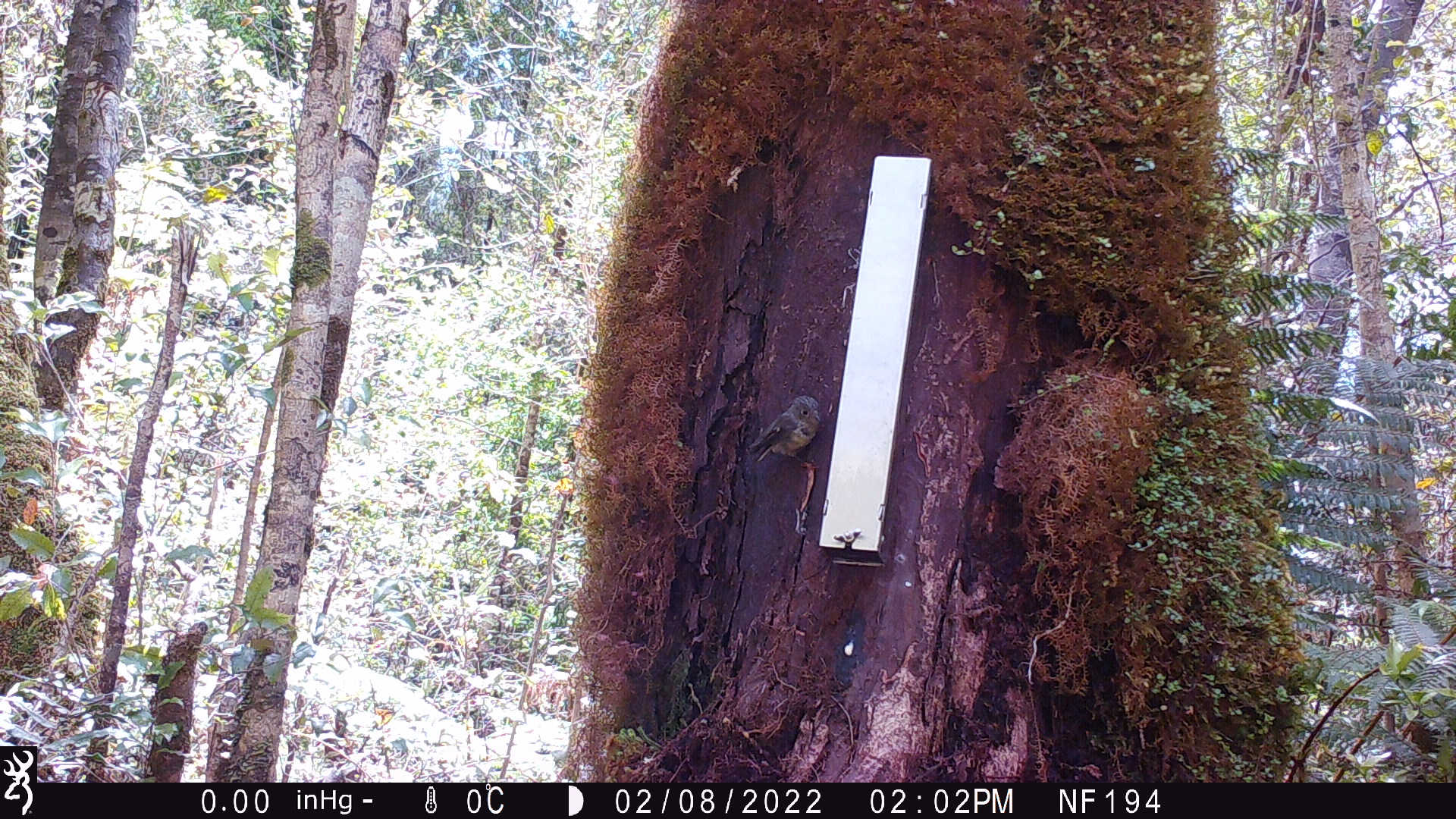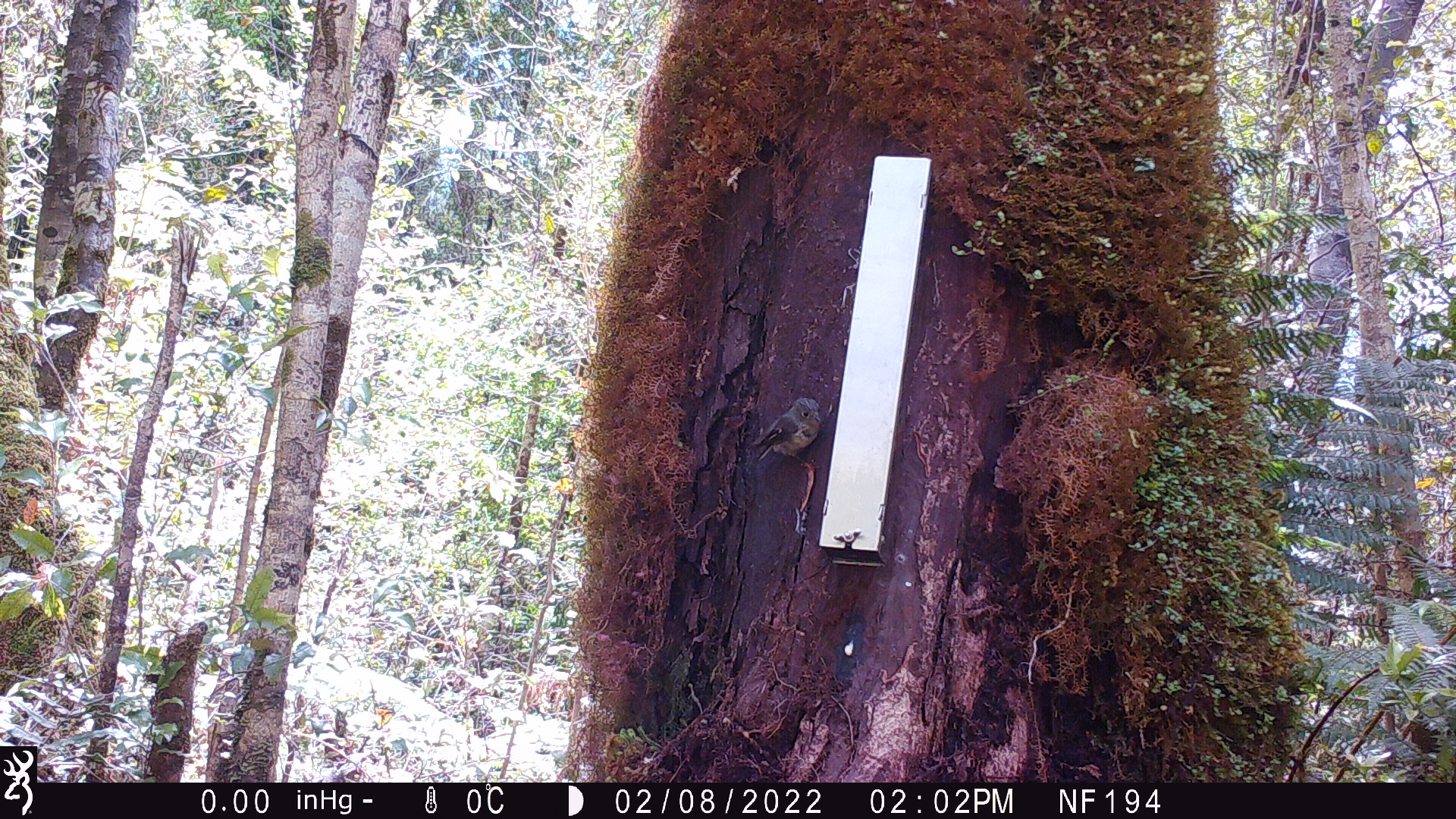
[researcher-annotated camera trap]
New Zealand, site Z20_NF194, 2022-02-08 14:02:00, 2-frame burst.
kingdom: Animalia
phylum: Chordata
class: Aves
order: Passeriformes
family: Petroicidae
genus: Petroica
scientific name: Petroica macrocephala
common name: tomtit